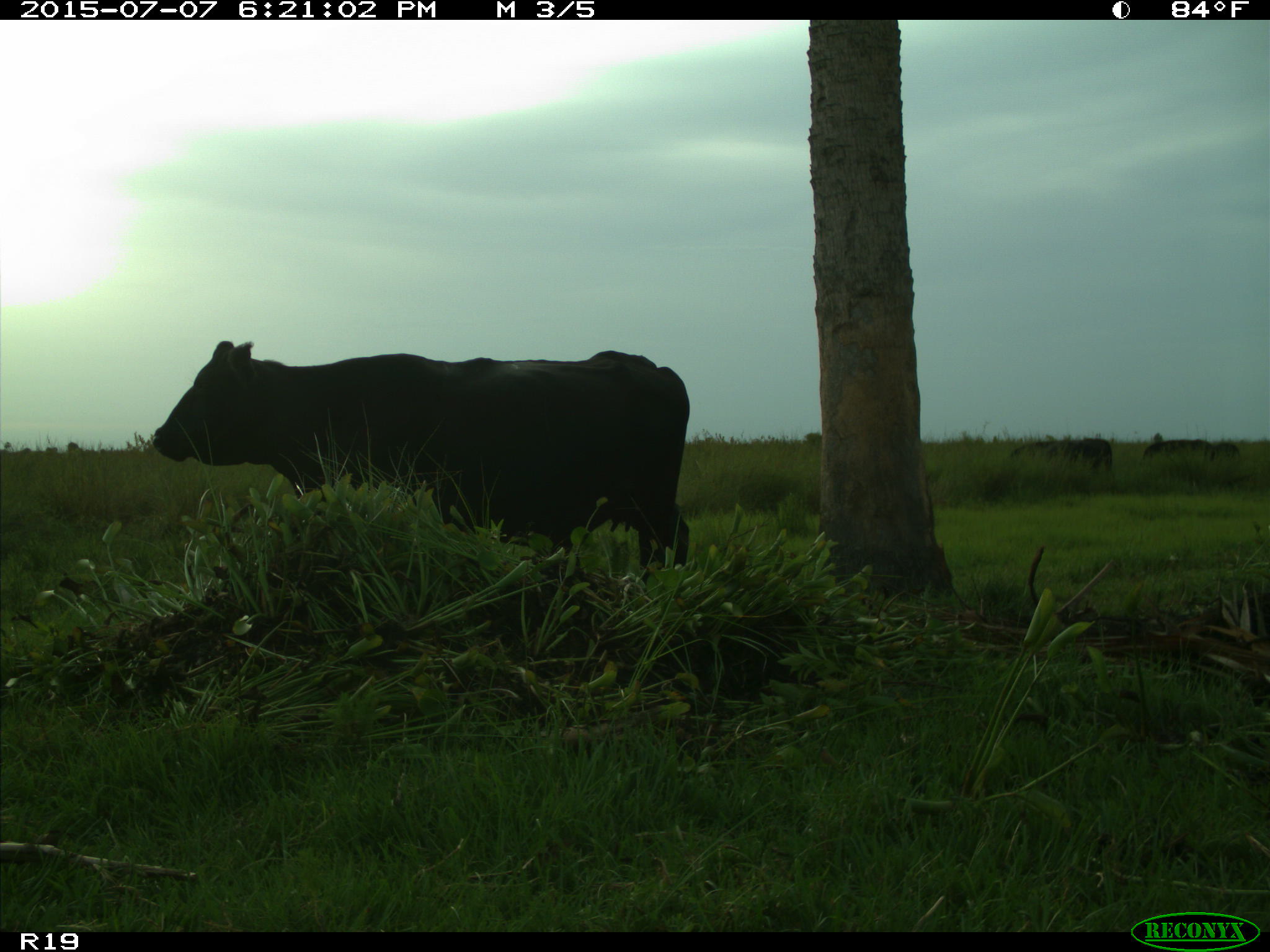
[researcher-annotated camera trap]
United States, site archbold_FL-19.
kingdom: Animalia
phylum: Chordata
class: Mammalia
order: Artiodactyla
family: Bovidae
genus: Bos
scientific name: Bos taurus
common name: domestic cow